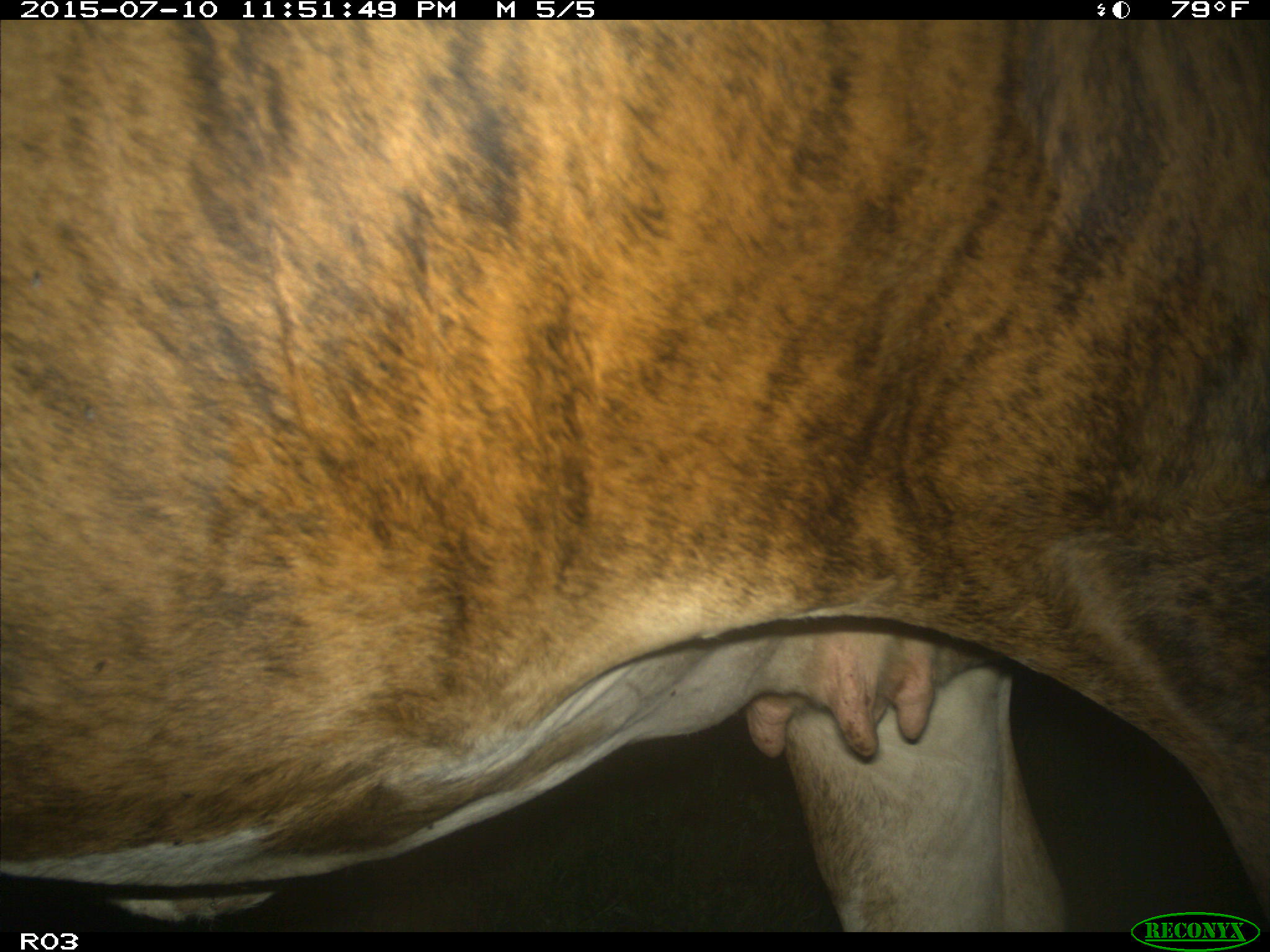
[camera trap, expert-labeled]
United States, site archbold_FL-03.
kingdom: Animalia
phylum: Chordata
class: Mammalia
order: Artiodactyla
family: Bovidae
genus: Bos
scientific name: Bos taurus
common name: domestic cow